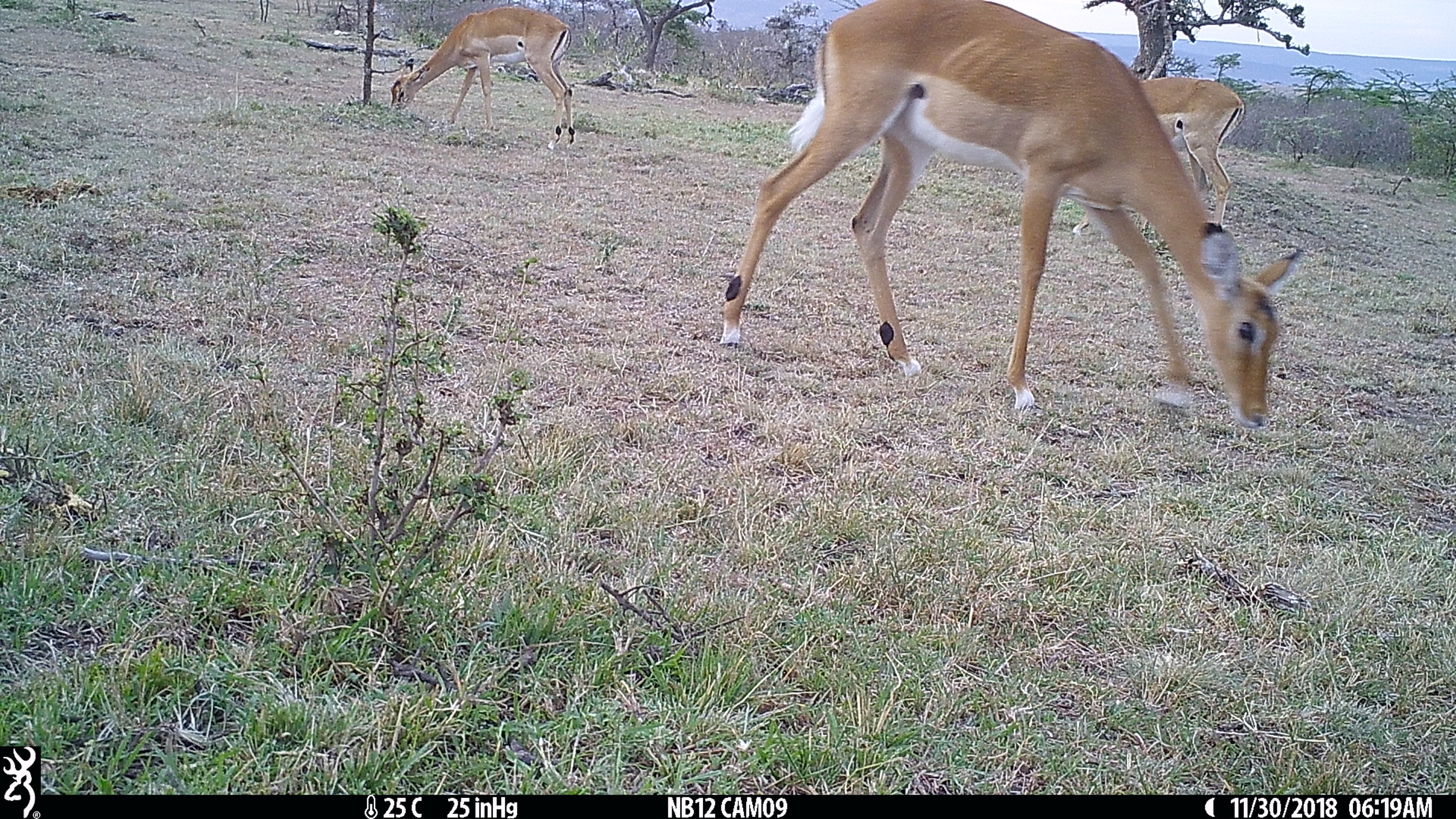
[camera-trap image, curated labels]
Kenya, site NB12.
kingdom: Animalia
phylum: Chordata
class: Mammalia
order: Artiodactyla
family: Bovidae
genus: Aepyceros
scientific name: Aepyceros melampus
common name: impala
Impala (Aepyceros melampus).